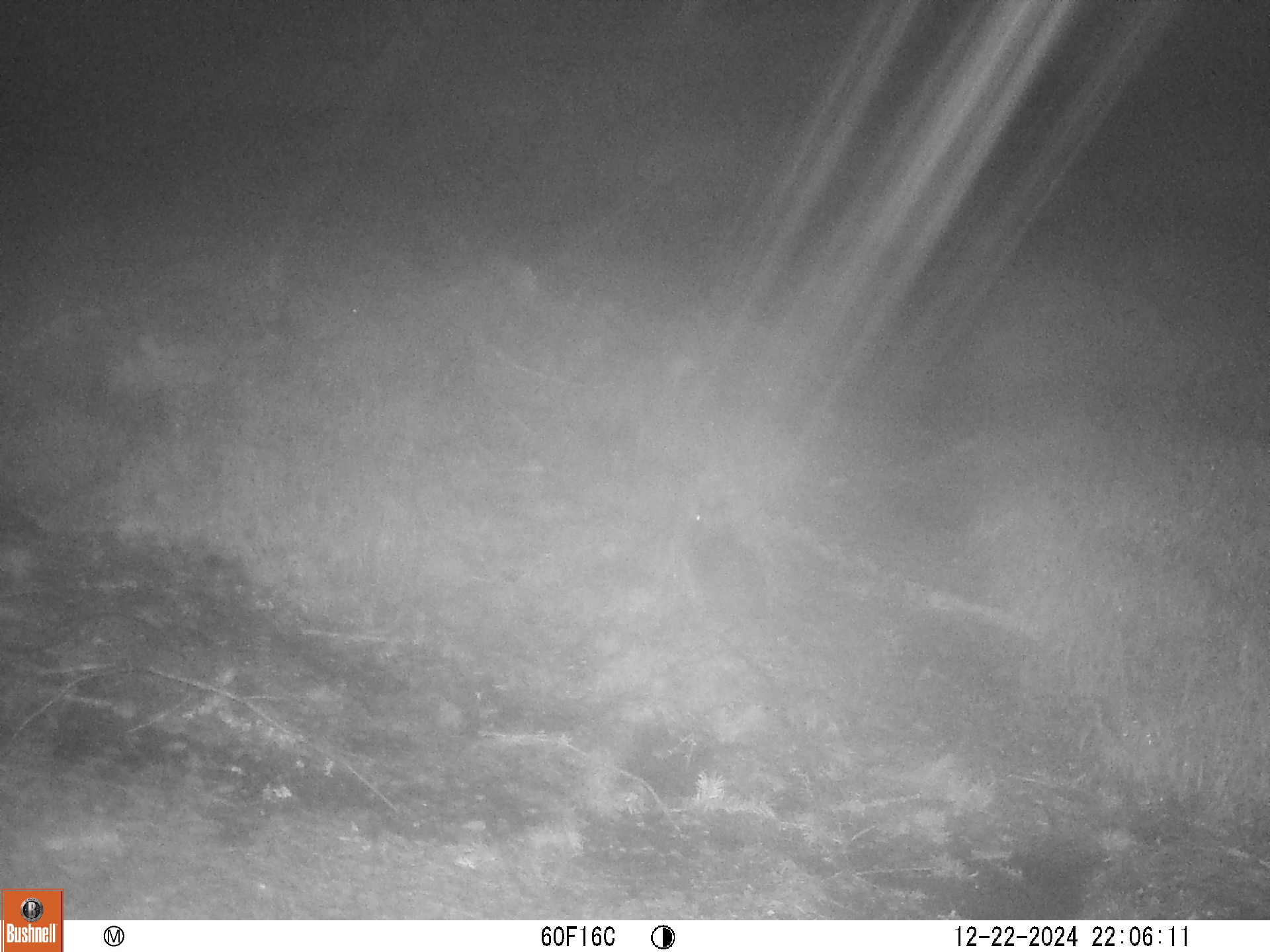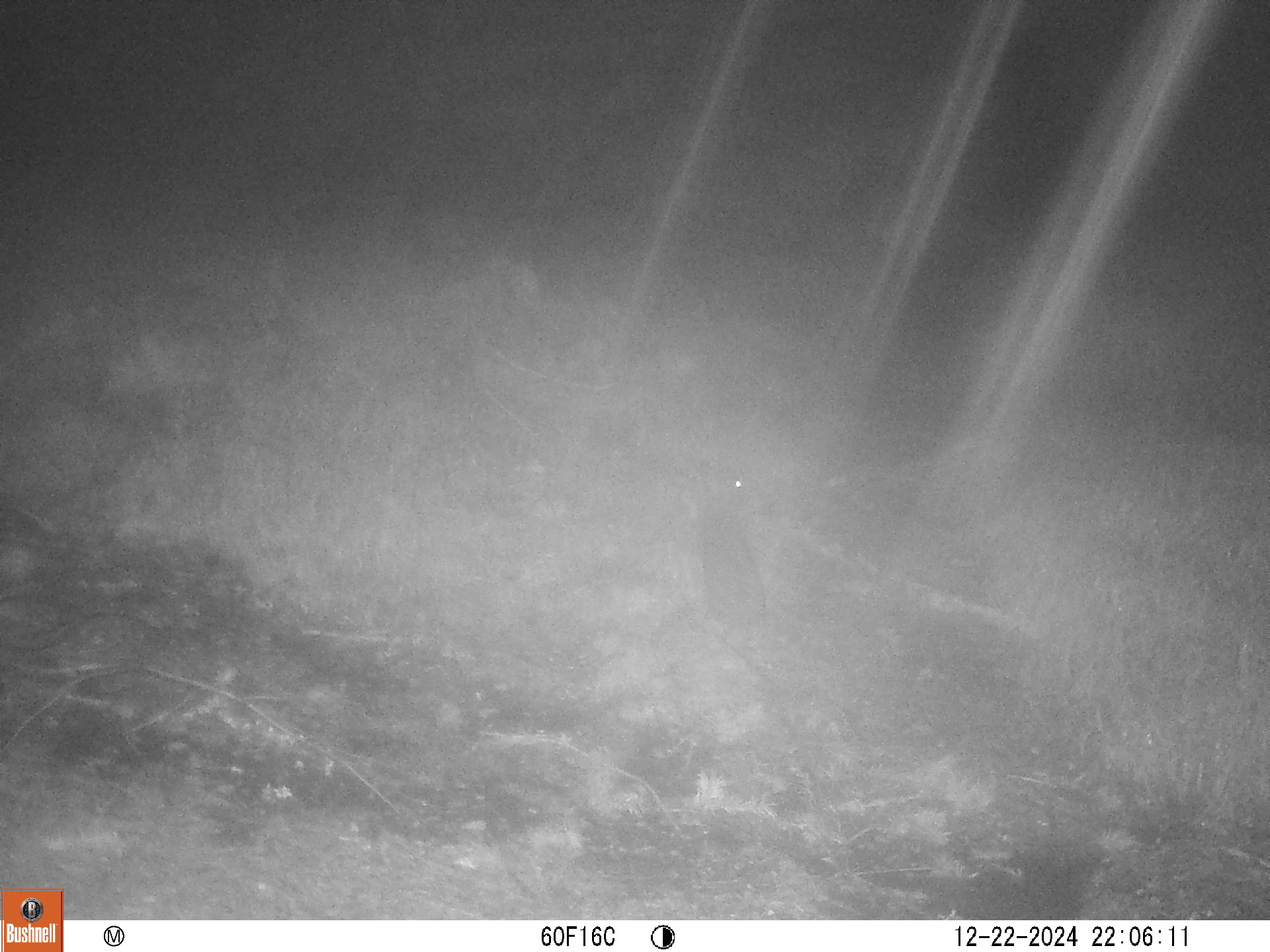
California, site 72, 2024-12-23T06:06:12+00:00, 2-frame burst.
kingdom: Animalia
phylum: Chordata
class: Mammalia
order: Lagomorpha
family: Leporidae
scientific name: Leporidae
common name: rabbit